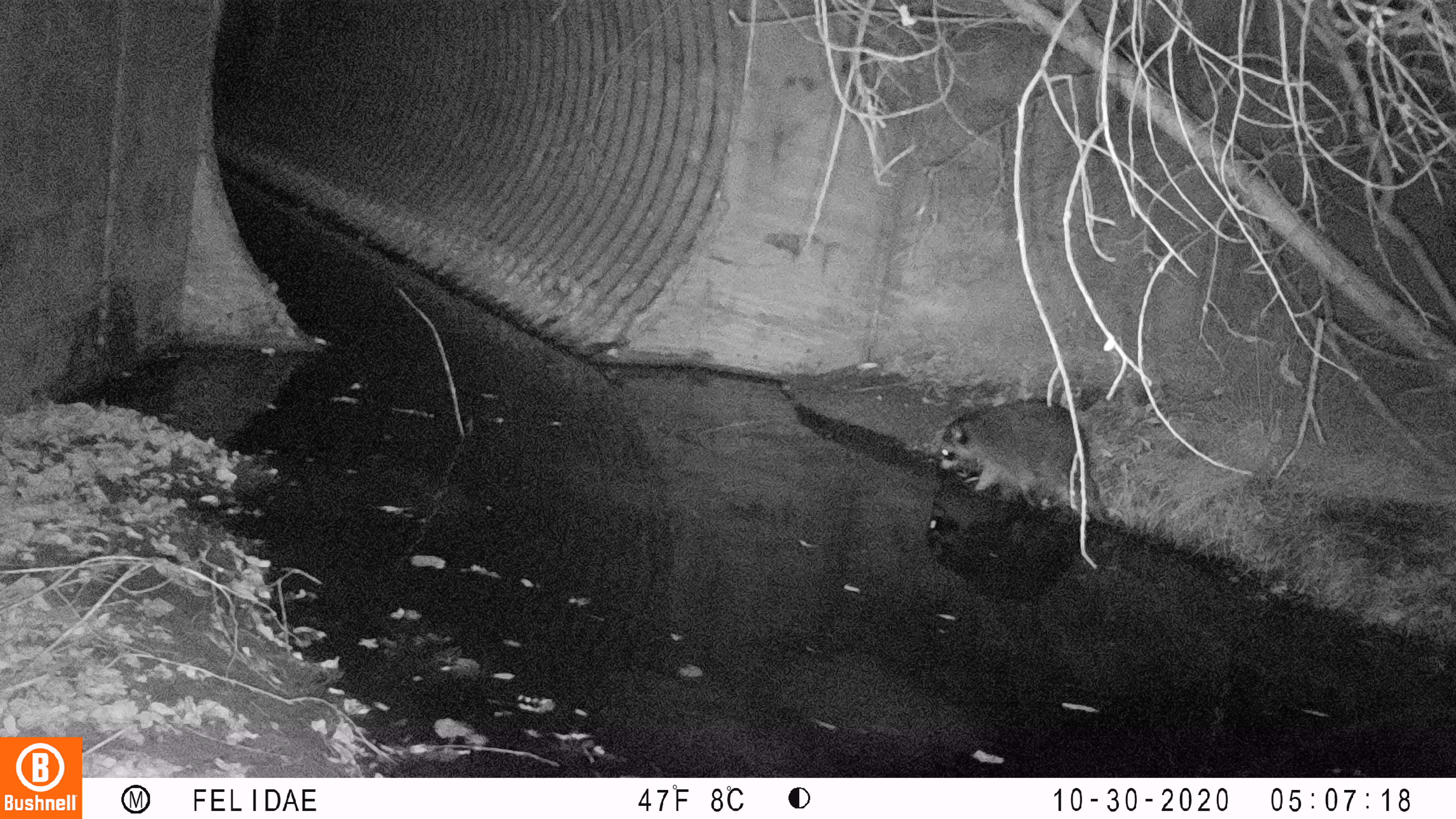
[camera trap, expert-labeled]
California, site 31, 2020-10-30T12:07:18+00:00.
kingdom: Animalia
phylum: Chordata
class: Mammalia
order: Carnivora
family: Procyonidae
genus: Procyon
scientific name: Procyon lotor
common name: raccoon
Raccoon (Procyon lotor).